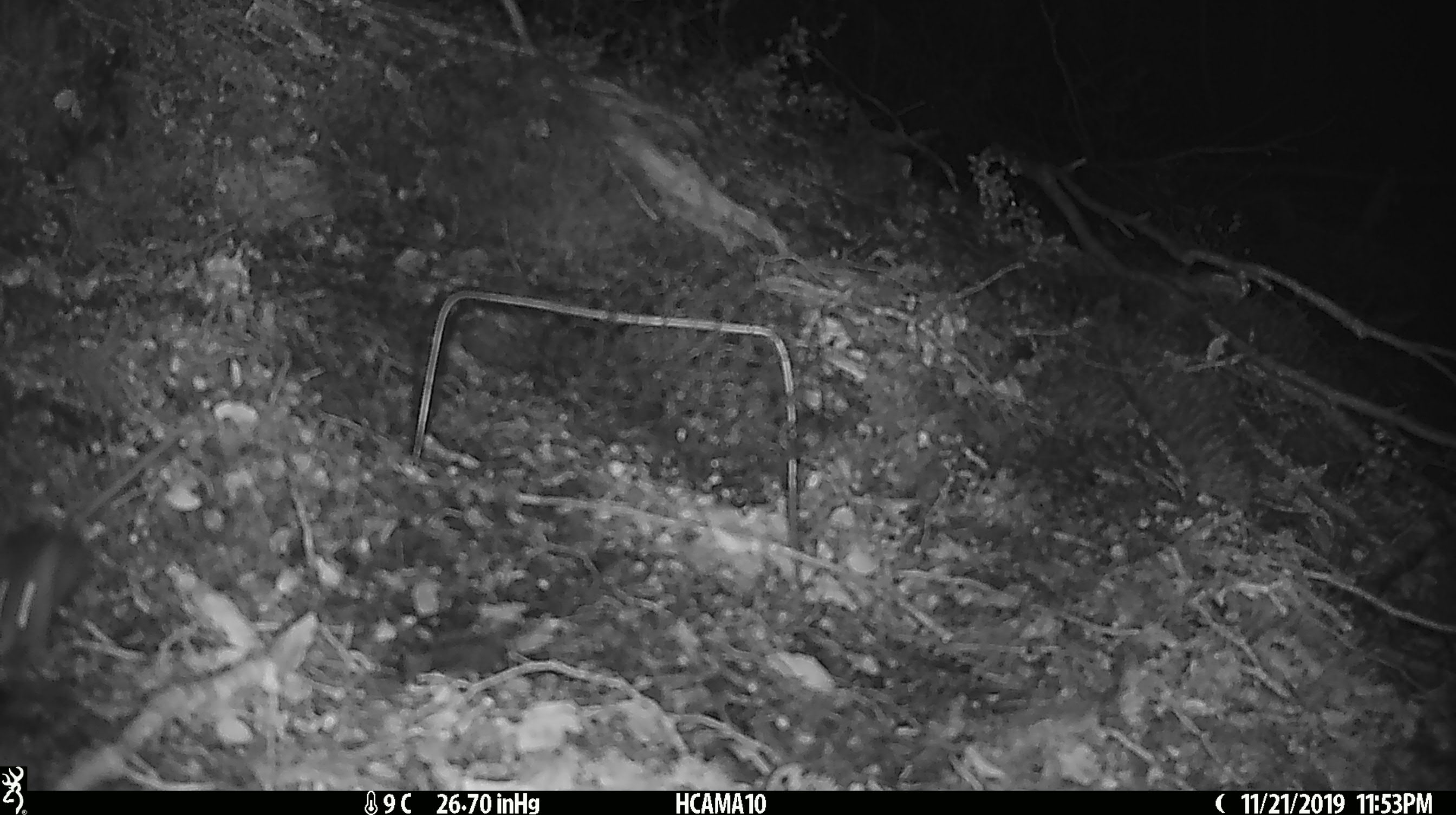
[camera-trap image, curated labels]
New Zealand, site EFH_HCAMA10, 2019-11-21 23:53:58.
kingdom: Animalia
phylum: Chordata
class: Mammalia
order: Rodentia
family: Muridae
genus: Mus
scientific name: Mus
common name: mouse